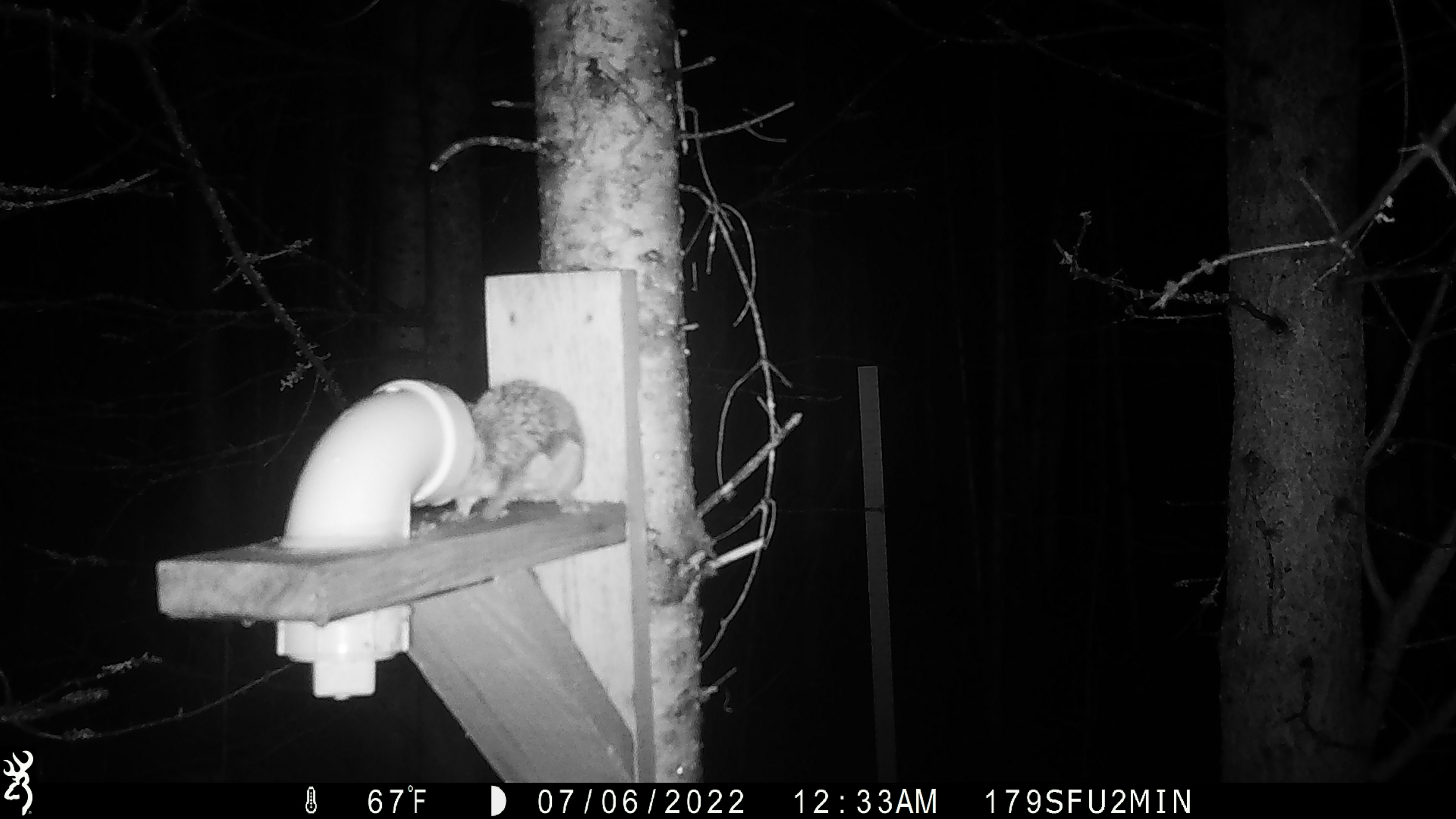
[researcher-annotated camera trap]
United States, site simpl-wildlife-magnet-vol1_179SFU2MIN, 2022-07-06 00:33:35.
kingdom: Animalia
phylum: Chordata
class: Mammalia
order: Rodentia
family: Sciuridae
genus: Glaucomys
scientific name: Glaucomys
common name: flying squirrel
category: flying squirrel sp.